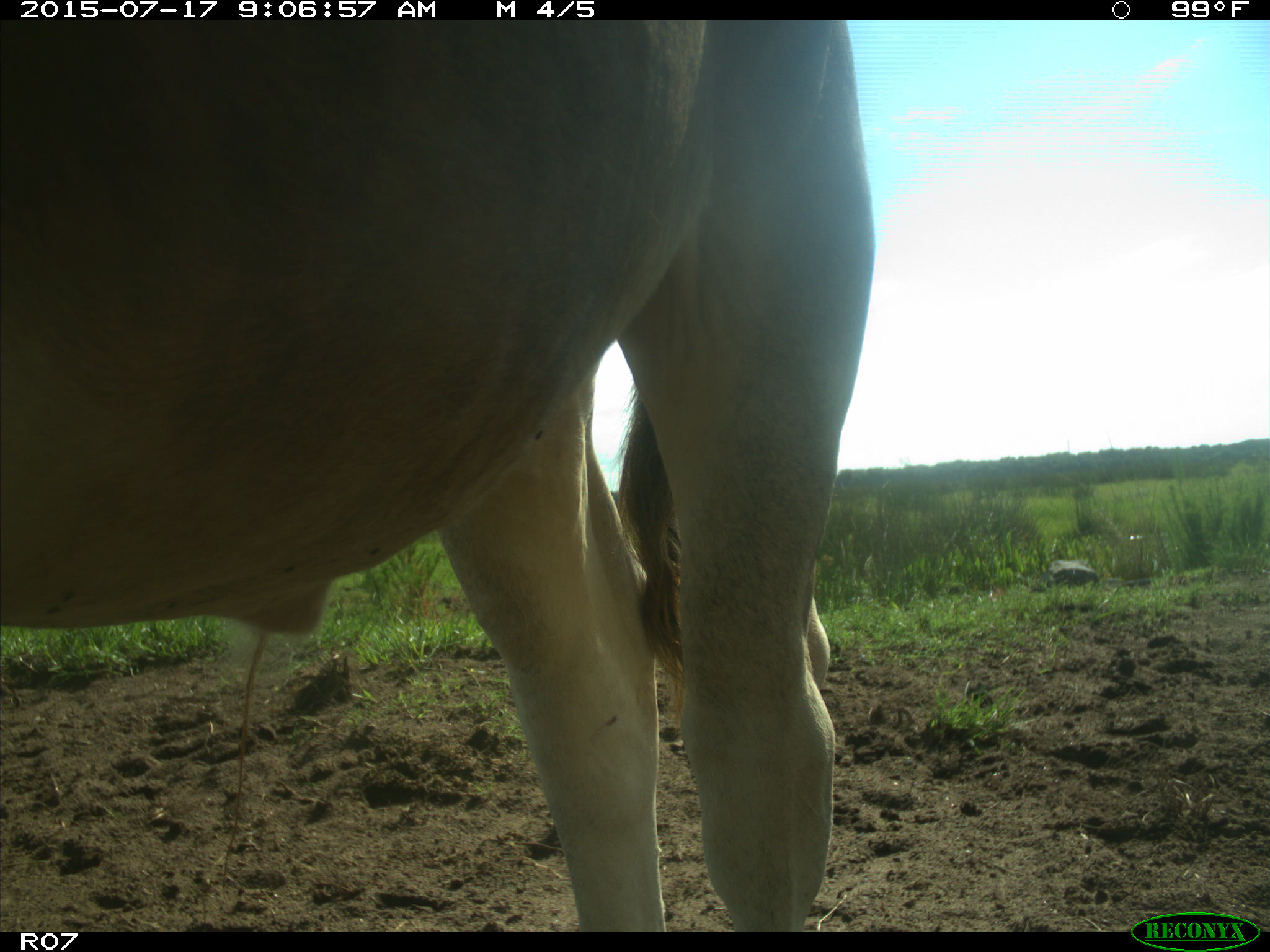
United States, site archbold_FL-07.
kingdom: Animalia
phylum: Chordata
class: Mammalia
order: Artiodactyla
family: Bovidae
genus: Bos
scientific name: Bos taurus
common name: domestic cow